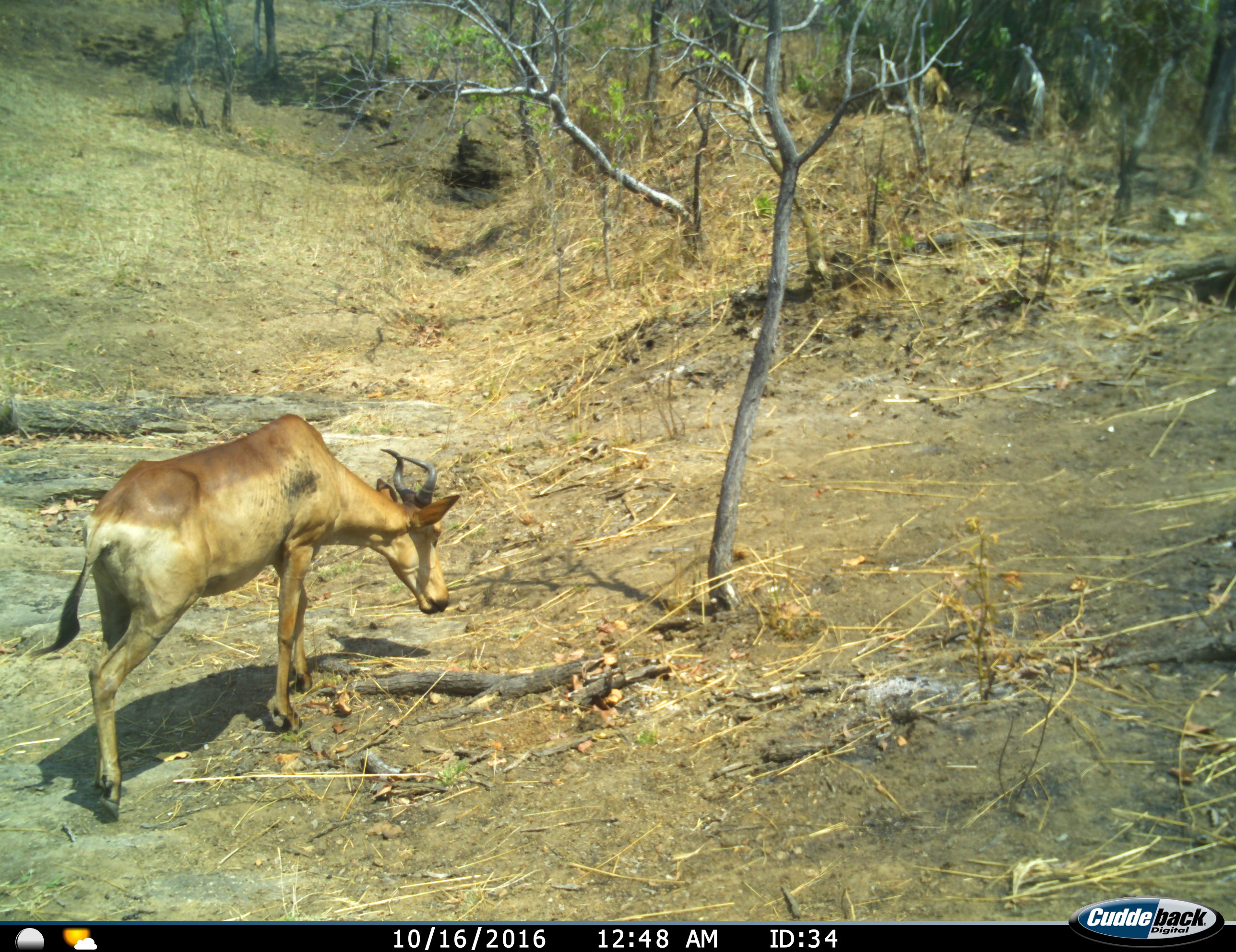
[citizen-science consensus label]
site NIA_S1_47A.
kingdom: Animalia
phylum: Chordata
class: Mammalia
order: Artiodactyla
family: Bovidae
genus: Alcelaphus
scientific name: Alcelaphus buselaphus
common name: hartebeest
Hartebeest (Alcelaphus buselaphus), count 1. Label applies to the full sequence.